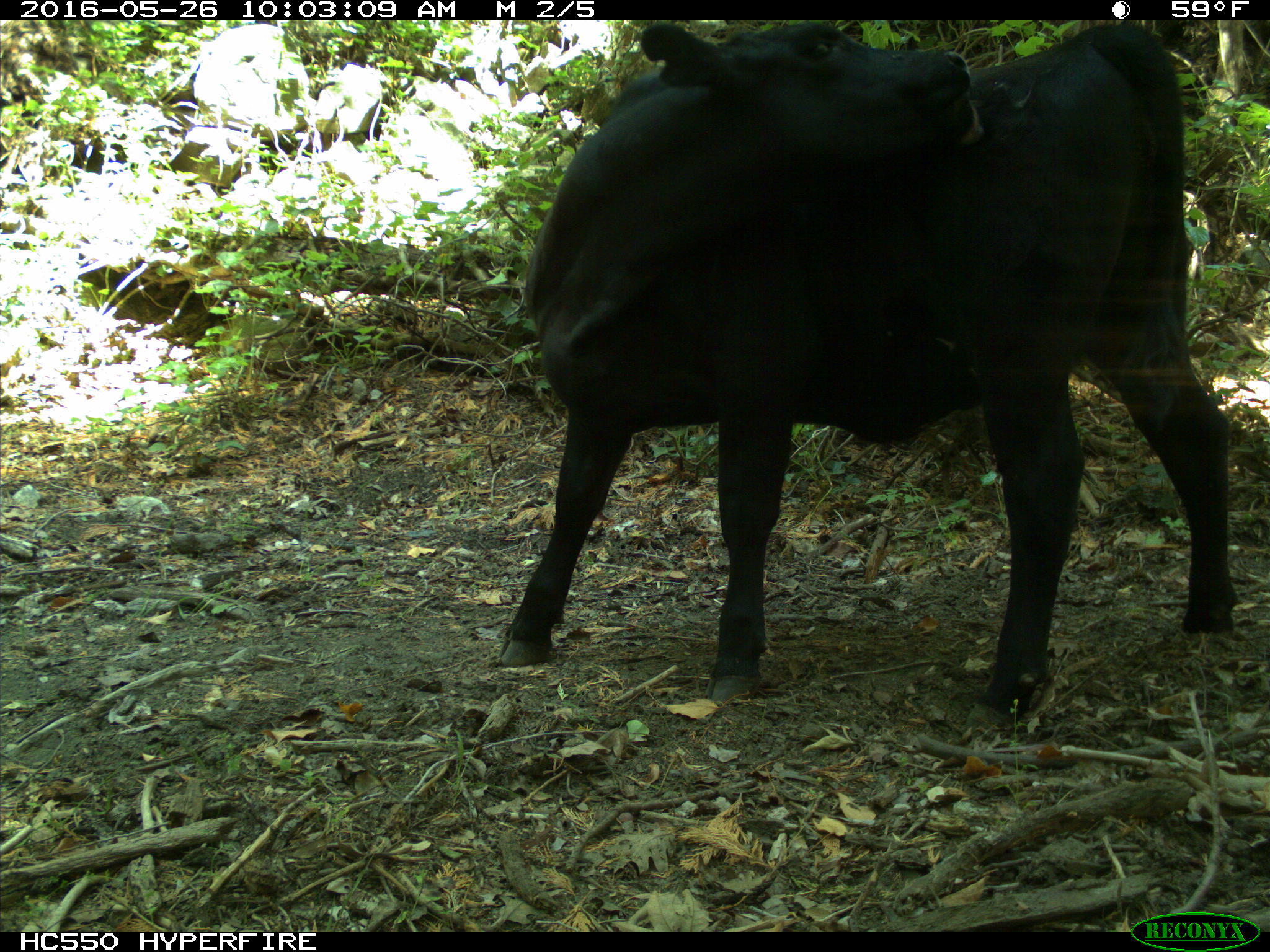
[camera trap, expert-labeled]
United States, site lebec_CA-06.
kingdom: Animalia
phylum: Chordata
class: Mammalia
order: Artiodactyla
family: Bovidae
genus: Bos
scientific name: Bos taurus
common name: domestic cow